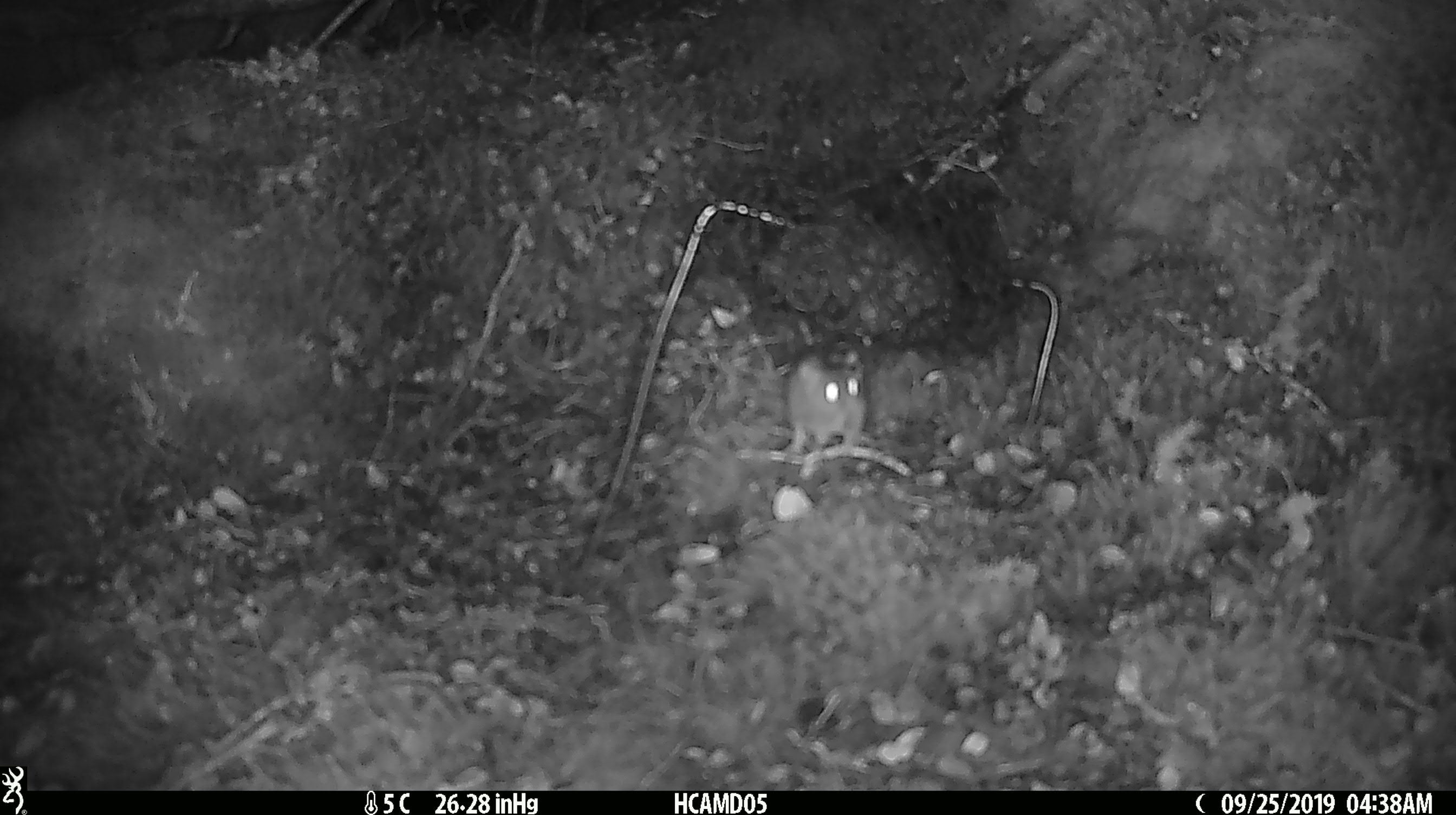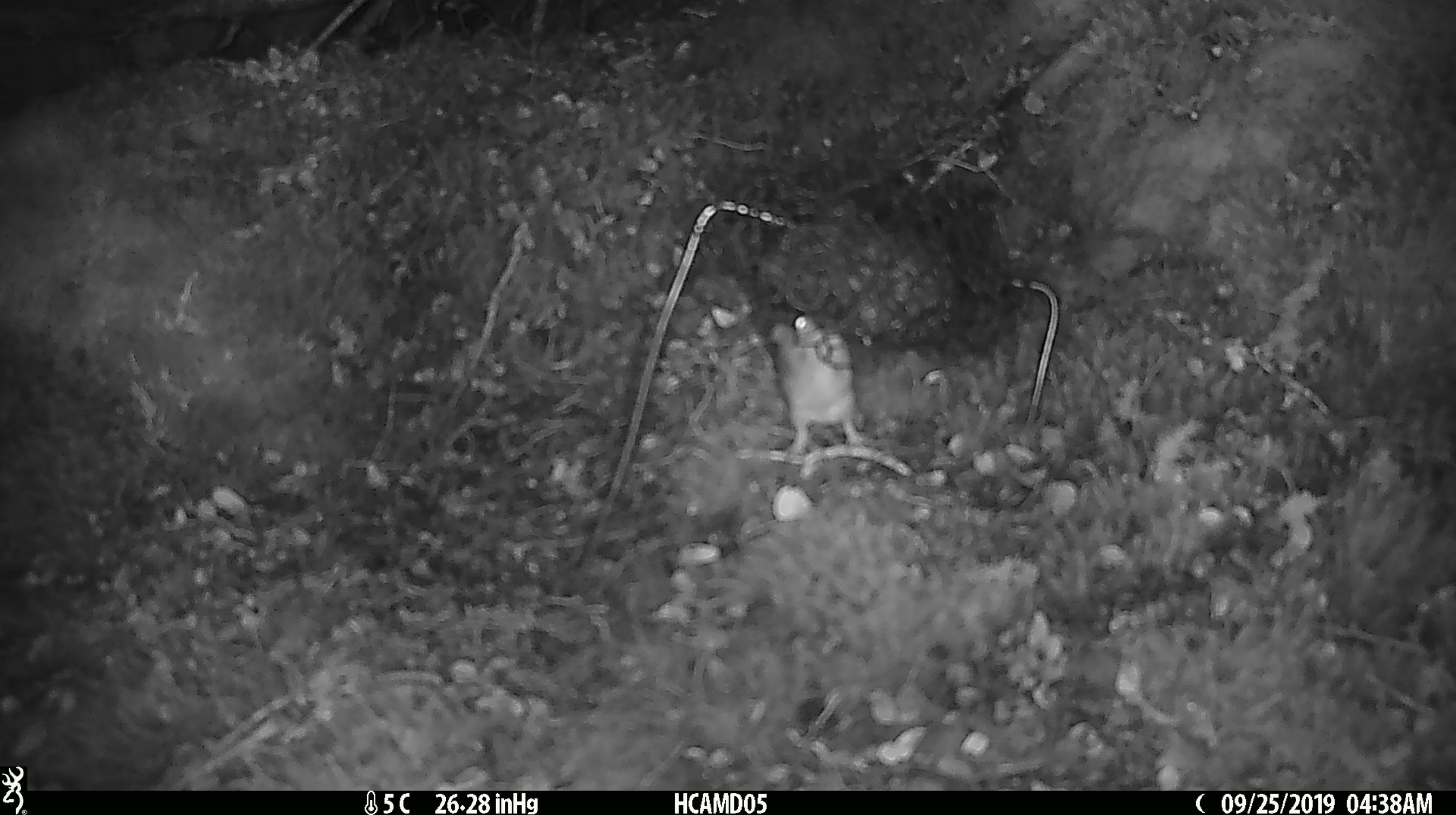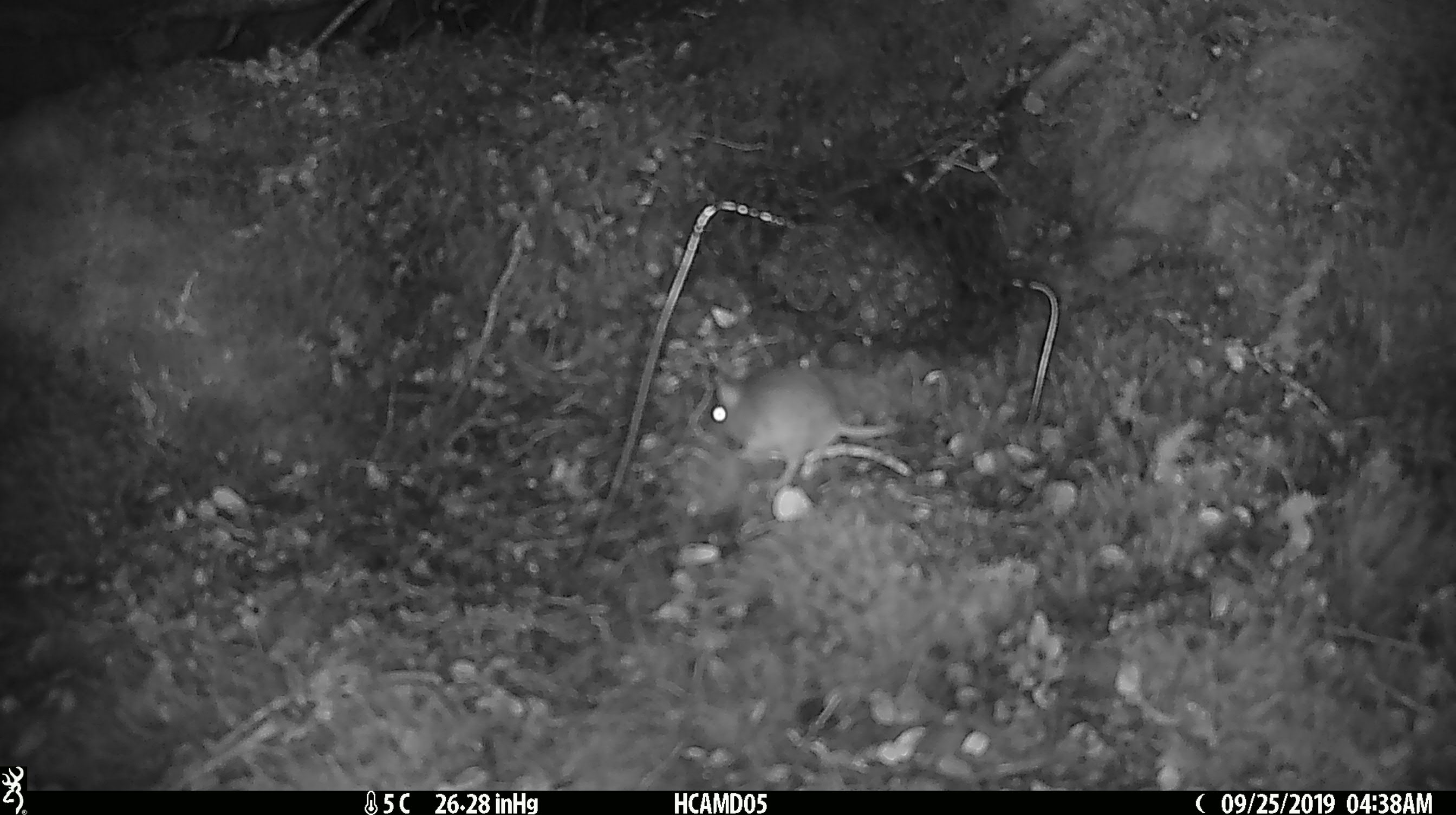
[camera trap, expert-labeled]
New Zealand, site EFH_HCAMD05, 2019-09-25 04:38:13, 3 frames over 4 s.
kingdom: Animalia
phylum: Chordata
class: Mammalia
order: Rodentia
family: Muridae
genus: Mus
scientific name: Mus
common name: mouse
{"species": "mouse (Mus)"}